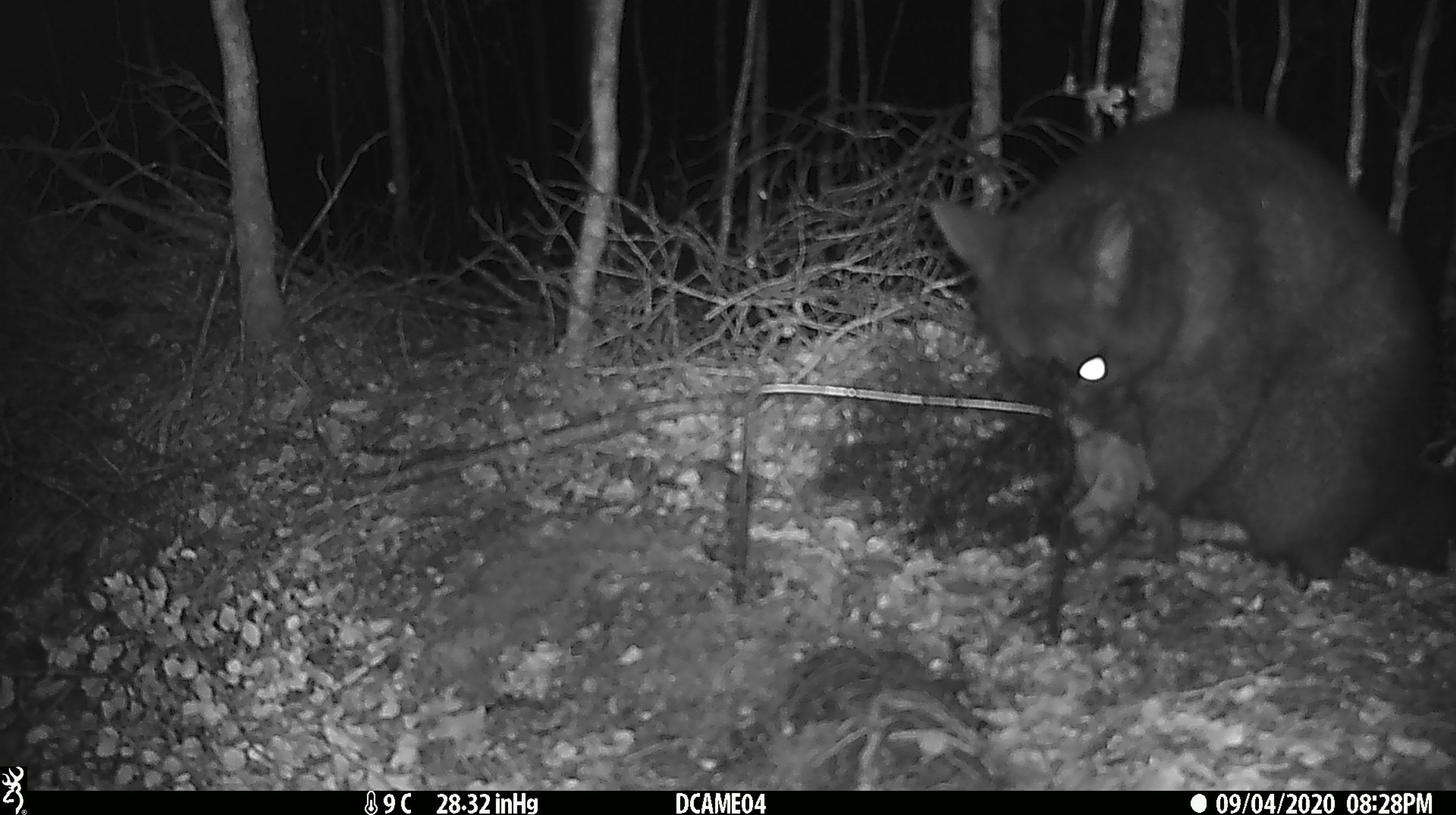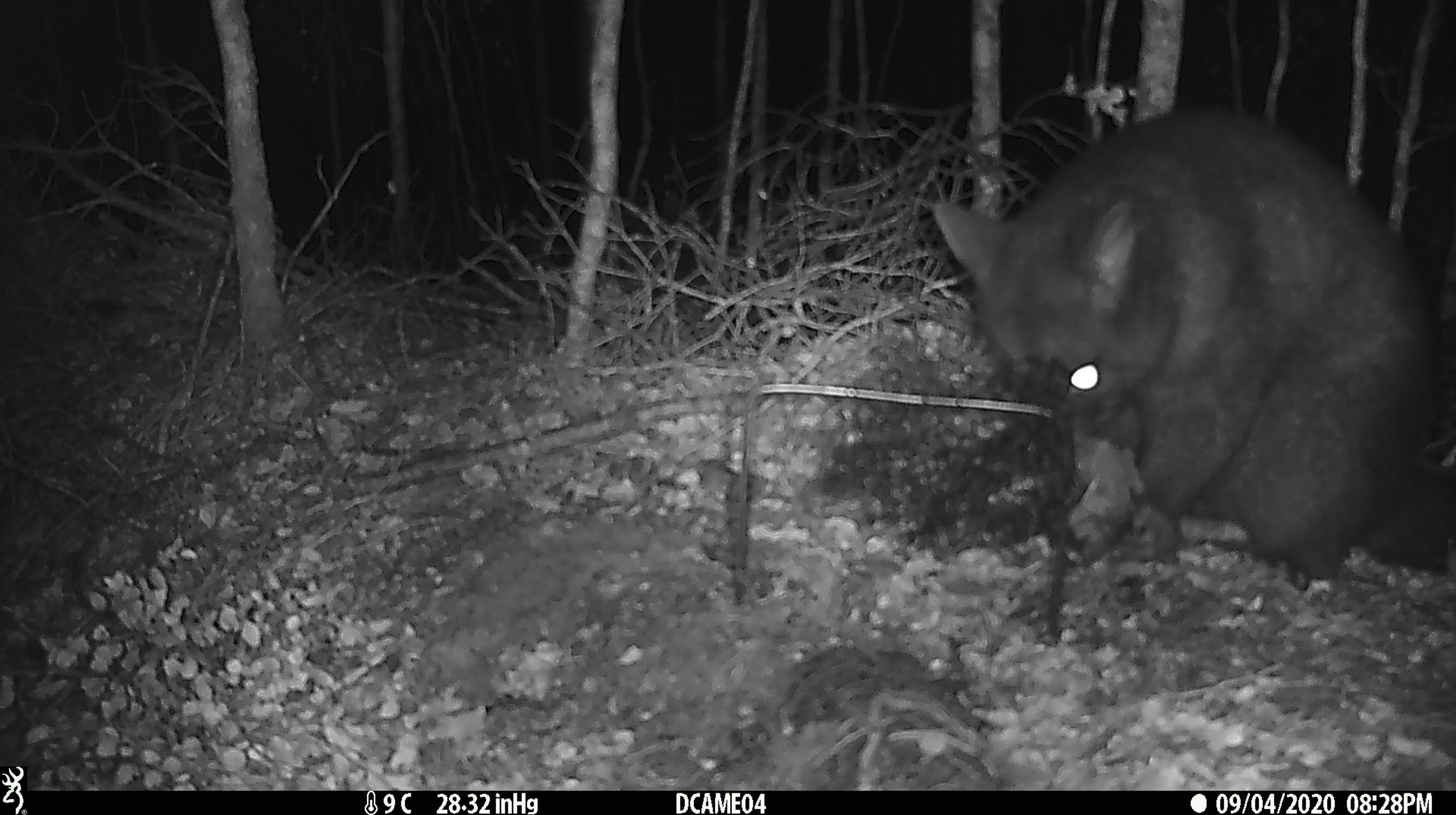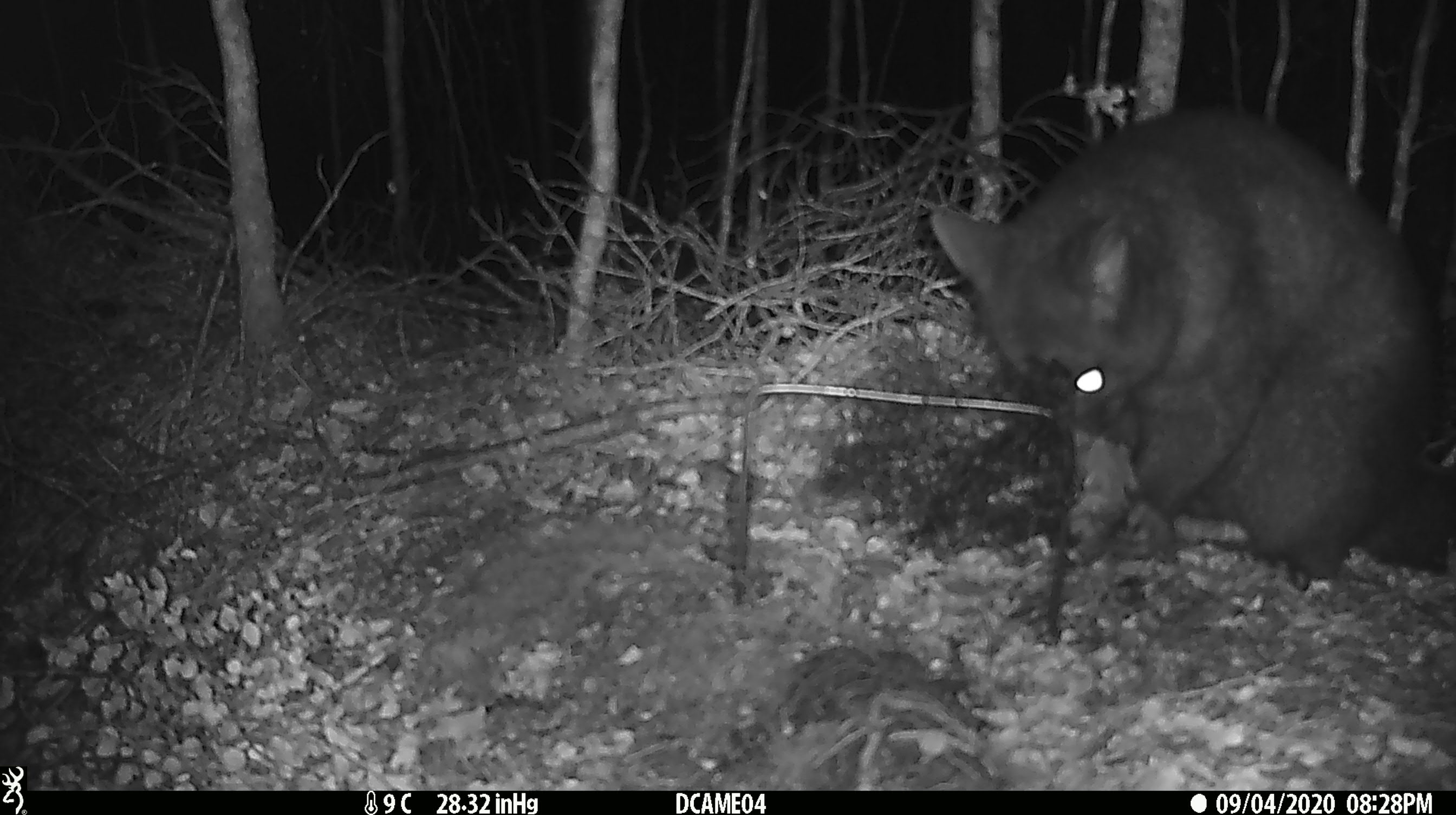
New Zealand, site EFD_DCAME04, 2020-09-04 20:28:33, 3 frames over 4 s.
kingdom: Animalia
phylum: Chordata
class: Mammalia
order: Diprotodontia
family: Phalangeridae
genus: Trichosurus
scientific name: Trichosurus vulpecula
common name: common brushtail possum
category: possum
Possum (common brushtail possum) (Trichosurus vulpecula).